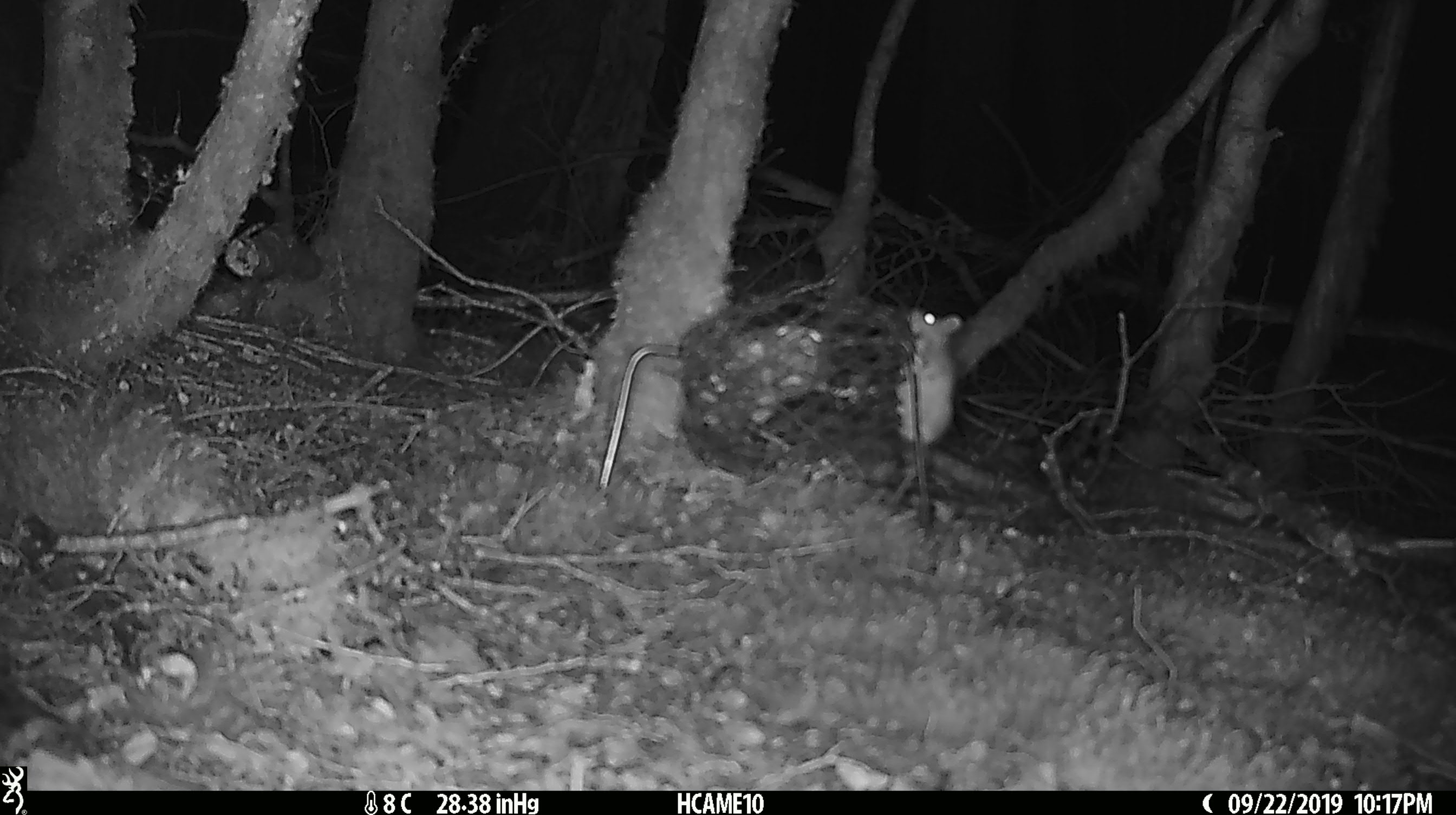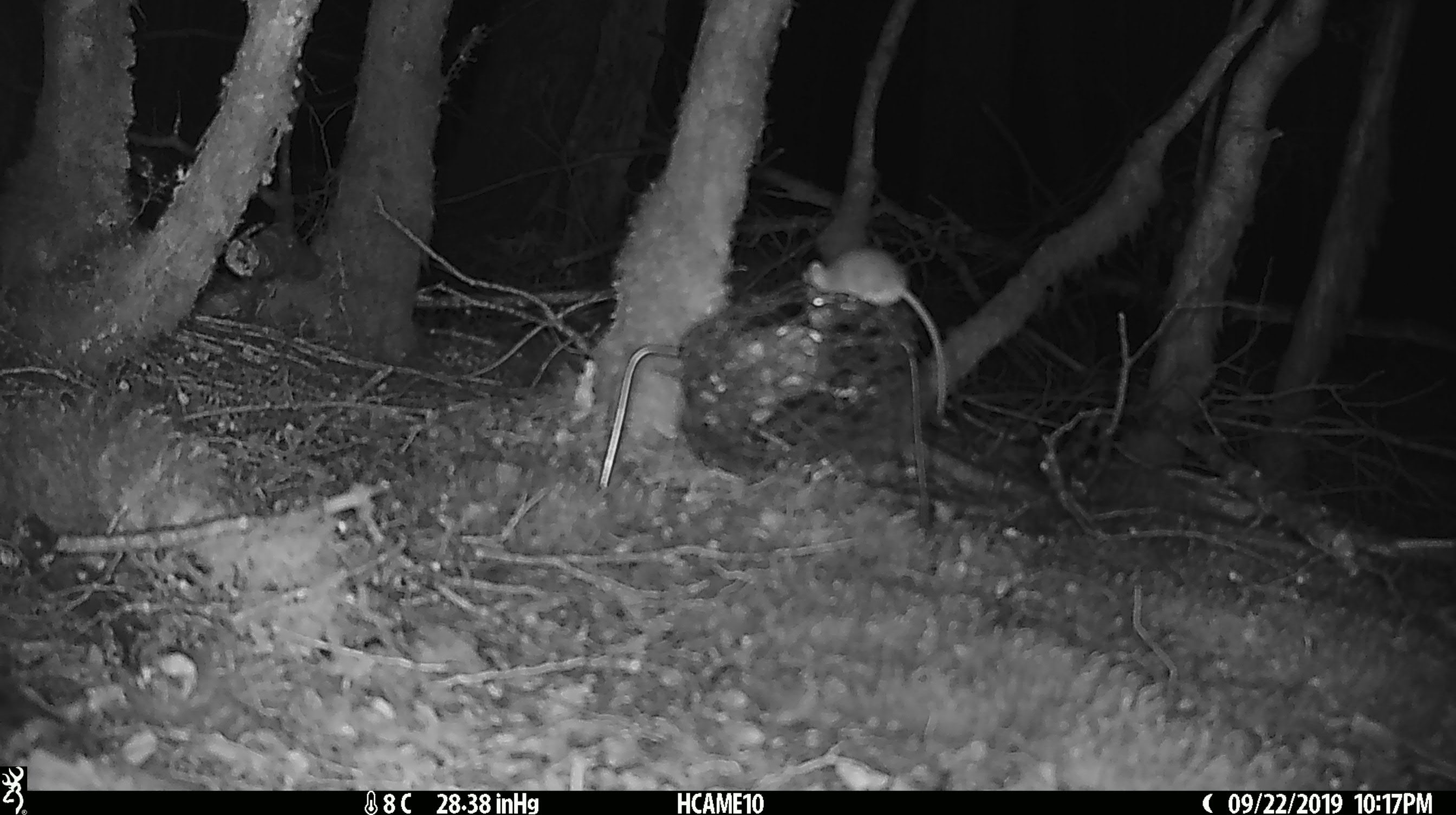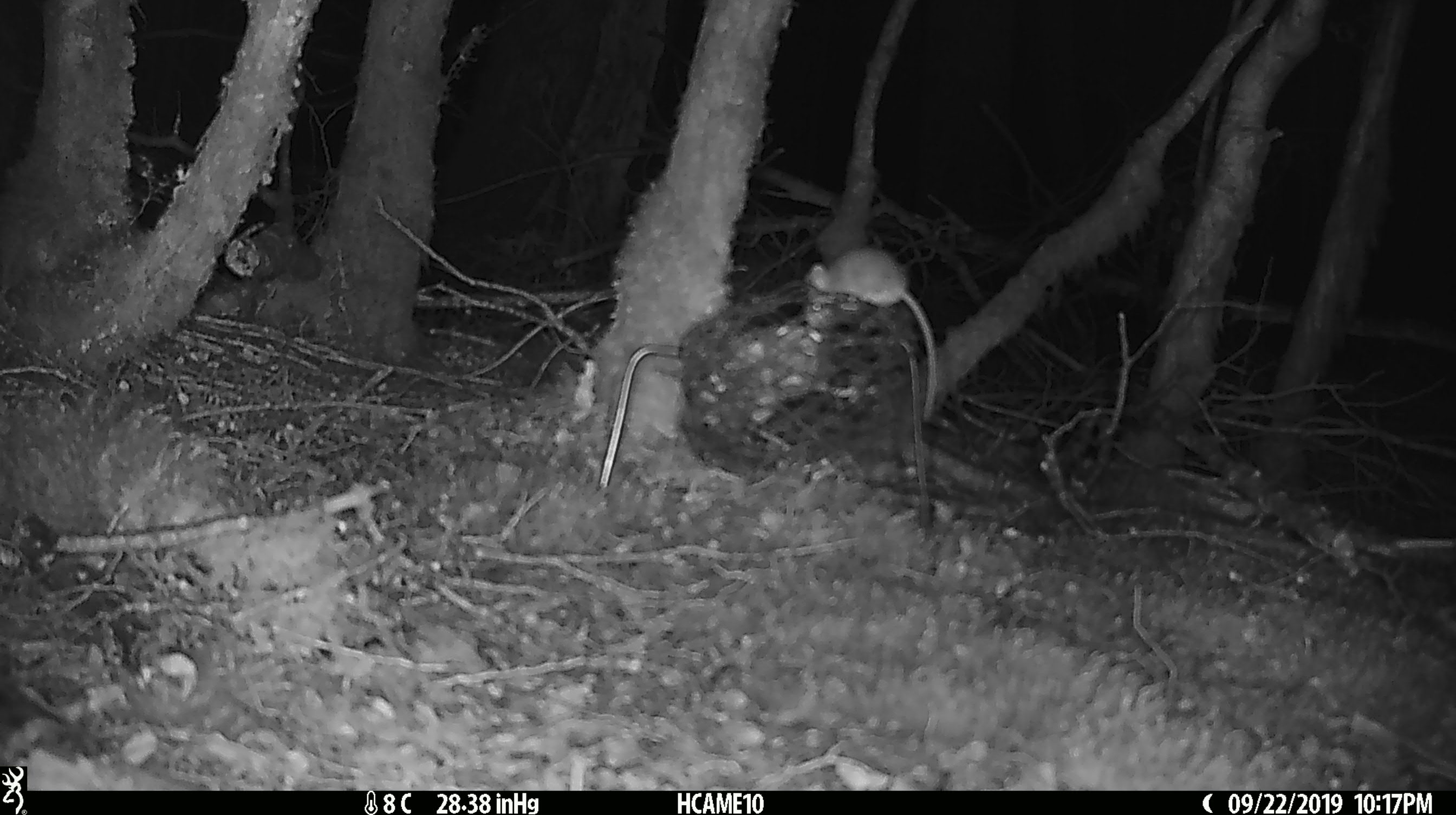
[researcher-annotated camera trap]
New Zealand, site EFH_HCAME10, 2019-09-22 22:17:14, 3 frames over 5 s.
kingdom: Animalia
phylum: Chordata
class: Mammalia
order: Rodentia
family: Muridae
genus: Mus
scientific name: Mus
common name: mouse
Mouse (Mus).